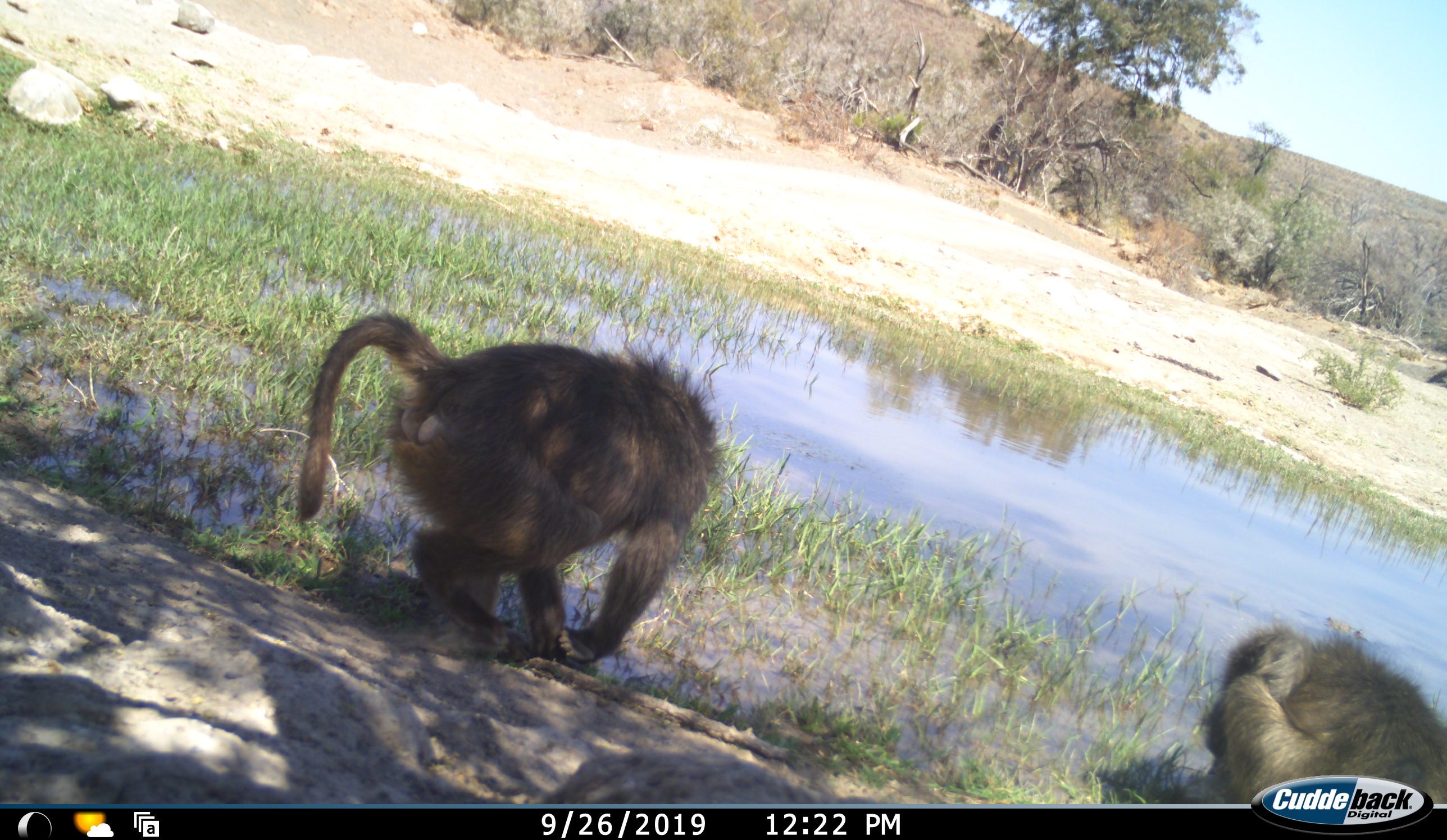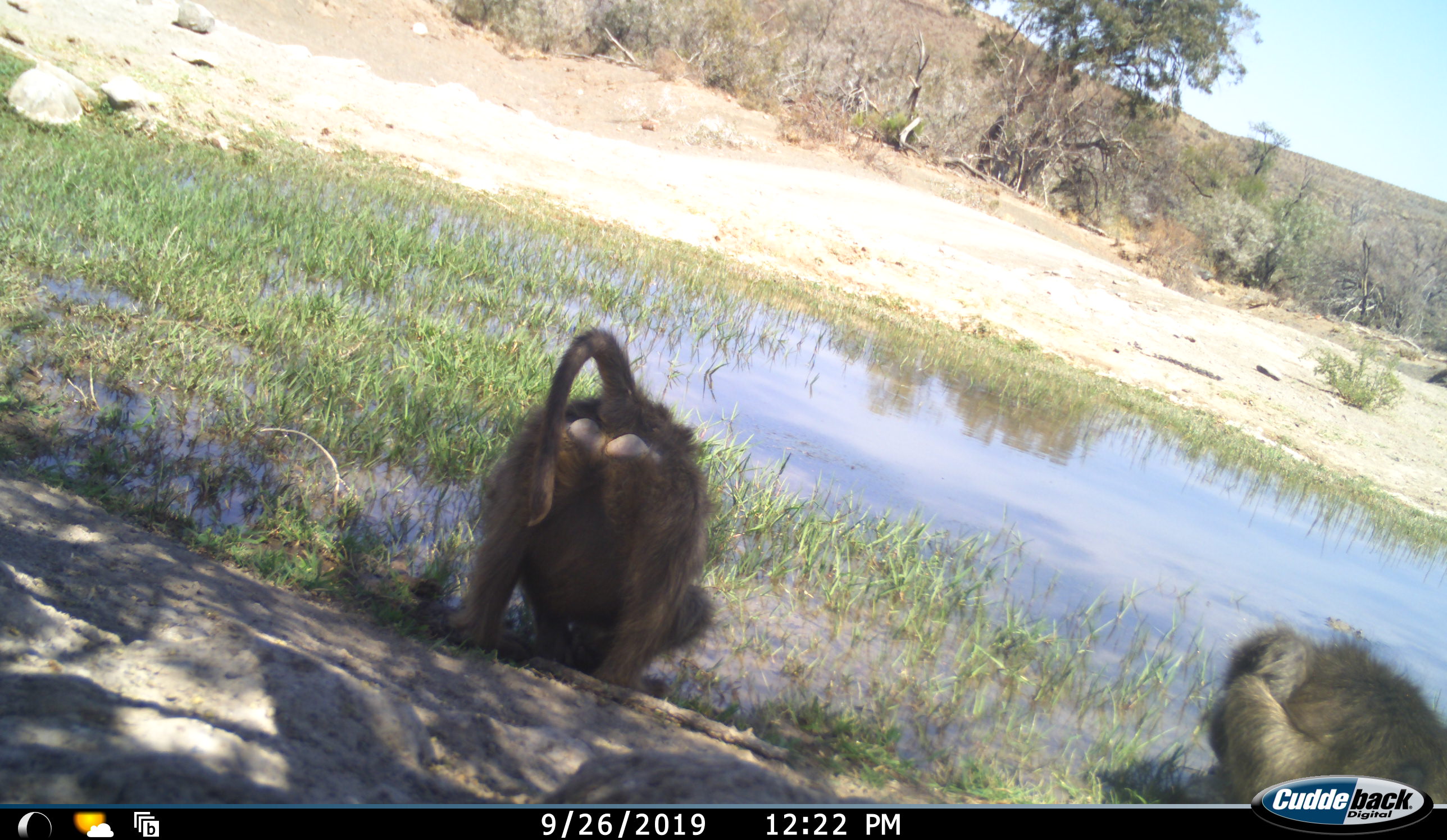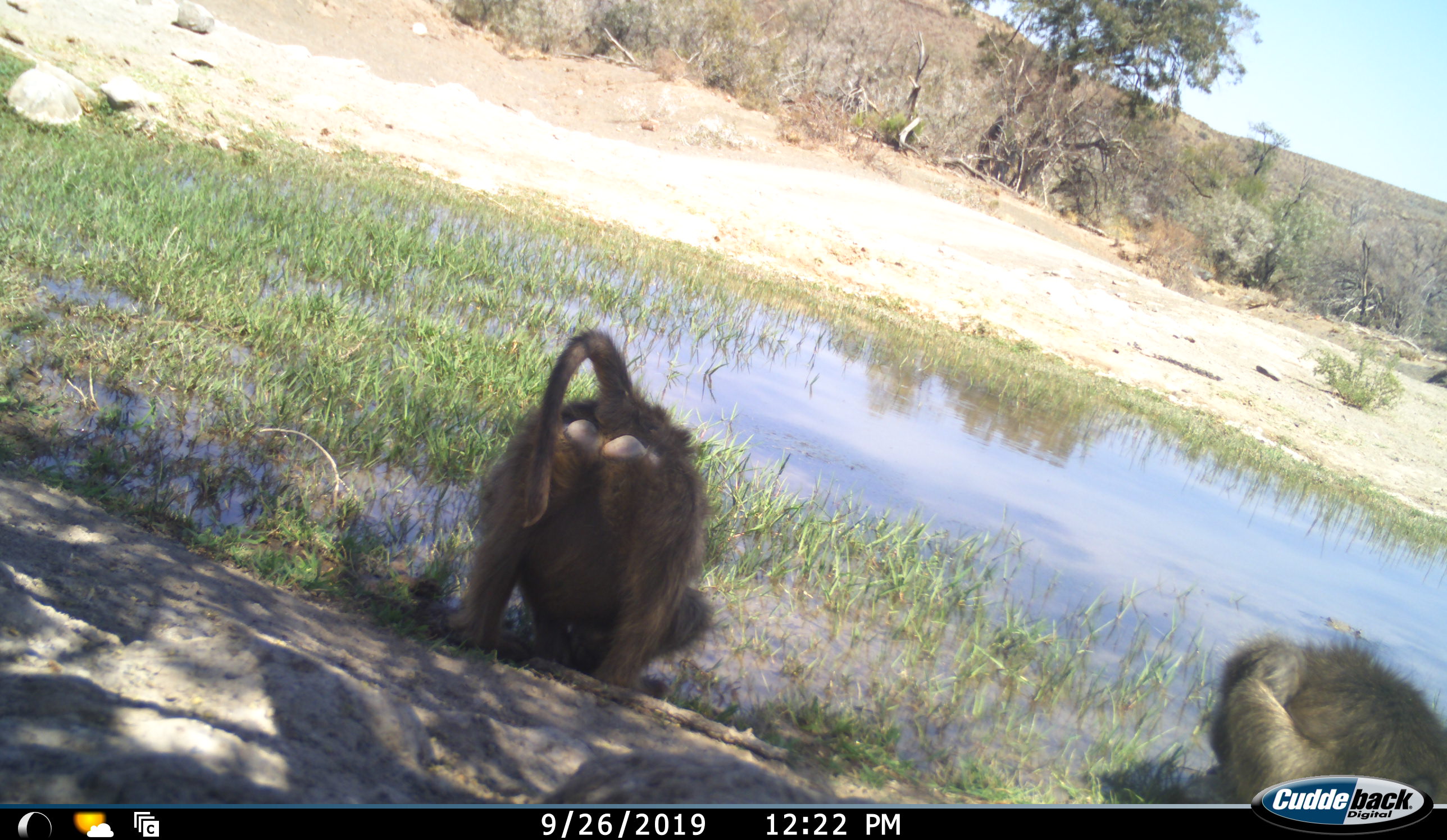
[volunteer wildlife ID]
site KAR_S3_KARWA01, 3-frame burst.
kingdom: Animalia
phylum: Chordata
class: Mammalia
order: Primates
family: Cercopithecidae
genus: Papio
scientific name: Papio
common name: baboon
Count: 2.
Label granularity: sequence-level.